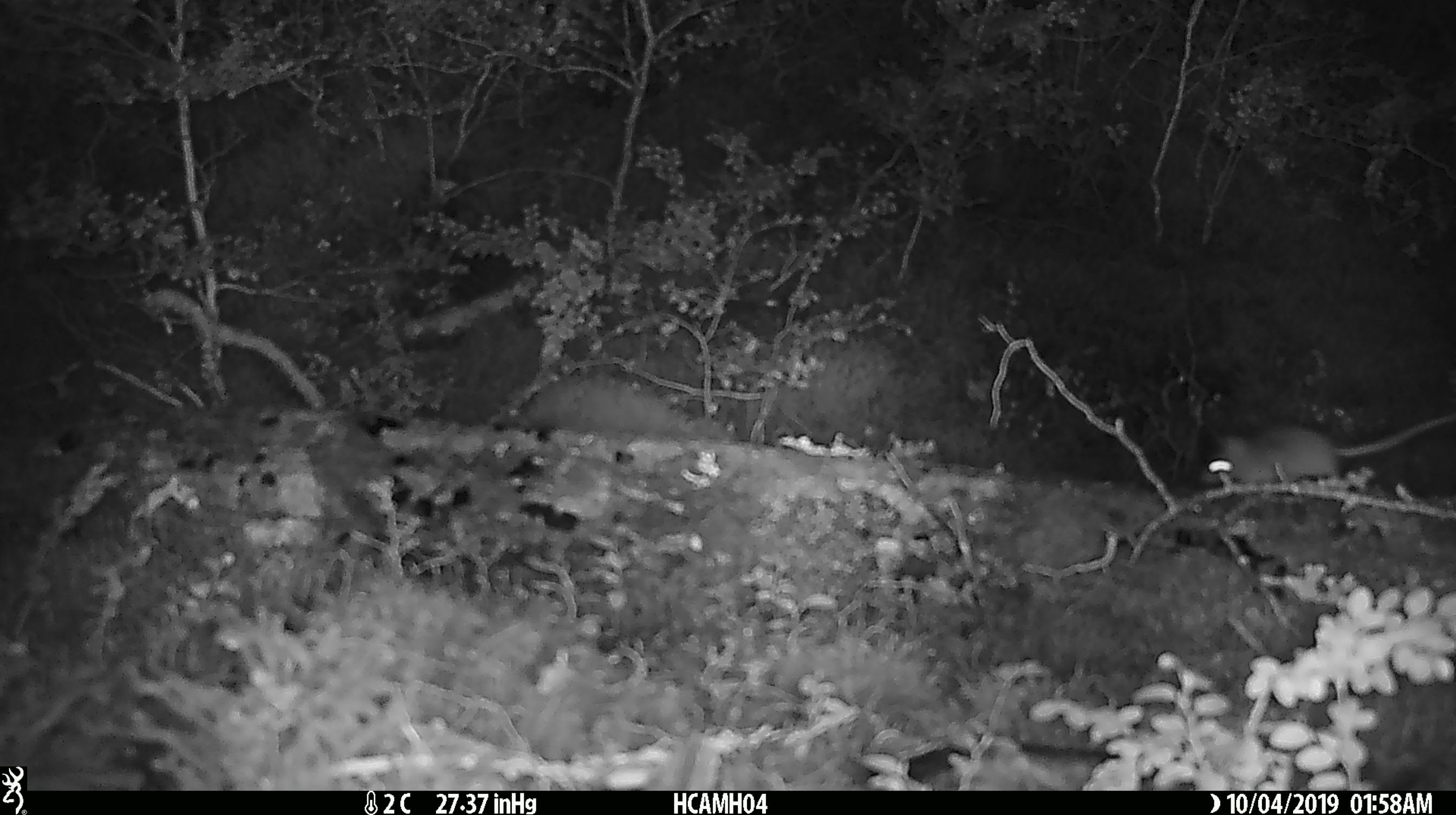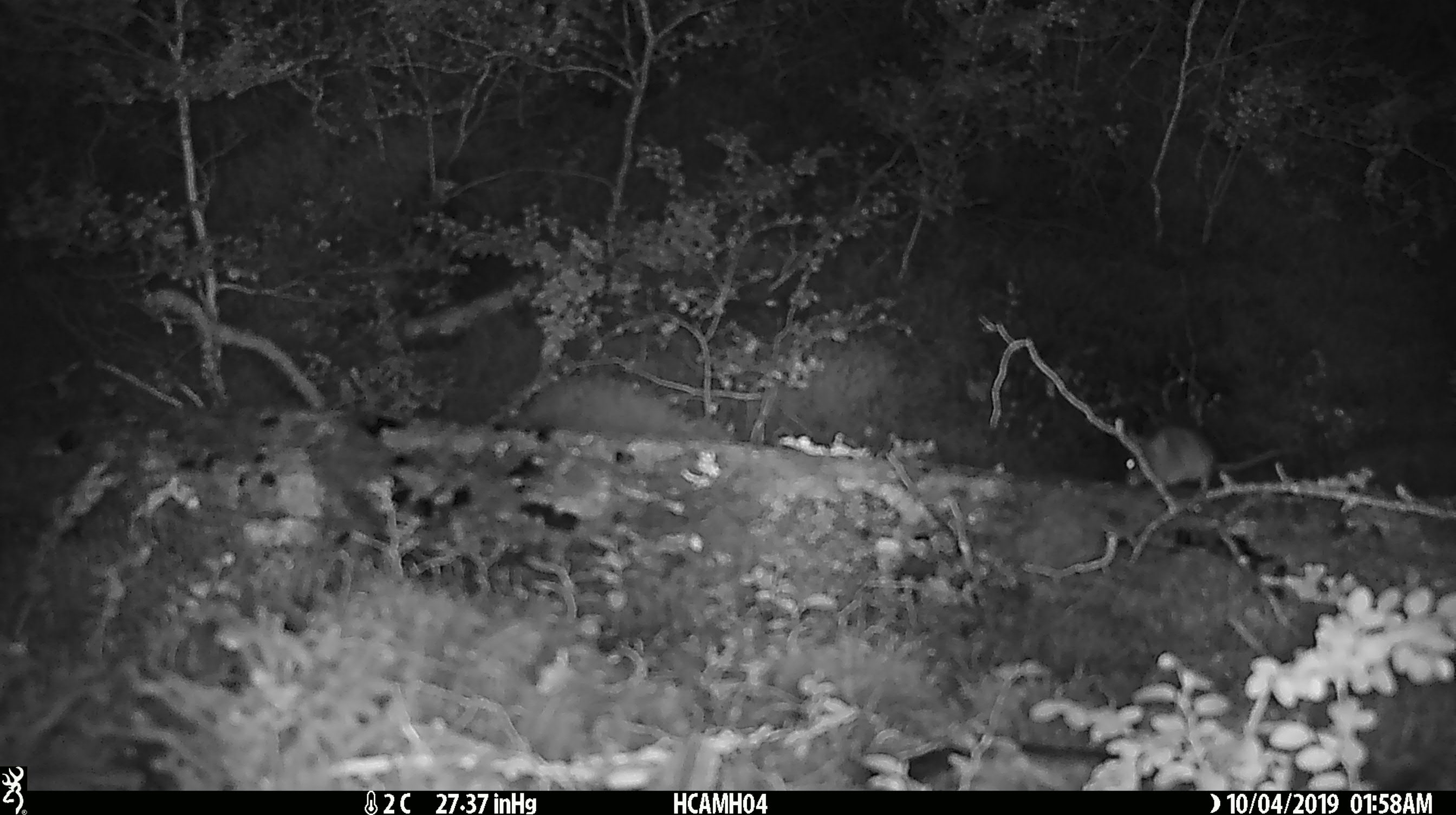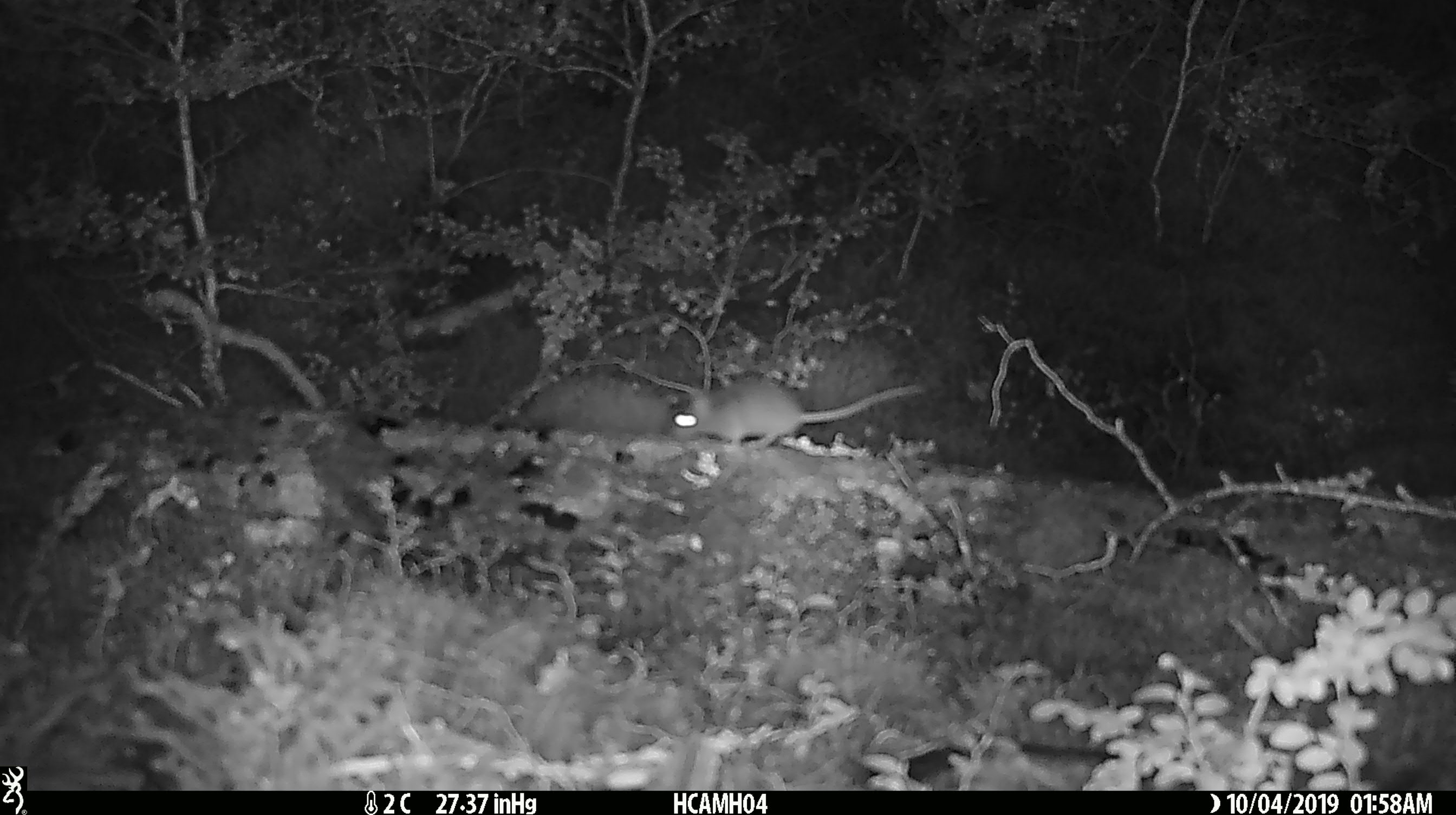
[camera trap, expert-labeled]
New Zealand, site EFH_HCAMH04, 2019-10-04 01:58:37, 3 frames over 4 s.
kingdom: Animalia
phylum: Chordata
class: Mammalia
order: Rodentia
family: Muridae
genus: Mus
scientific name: Mus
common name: mouse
Mouse (Mus).